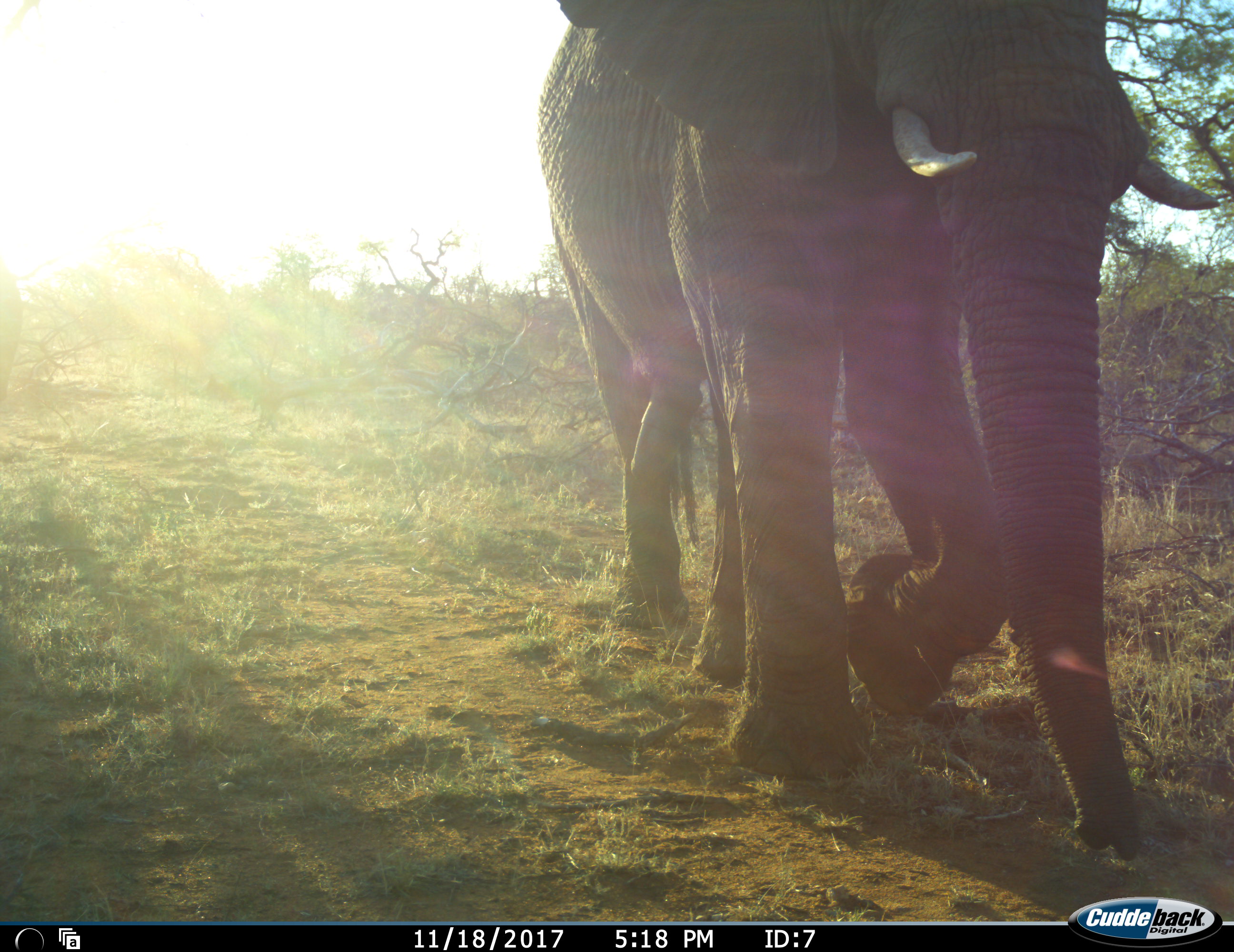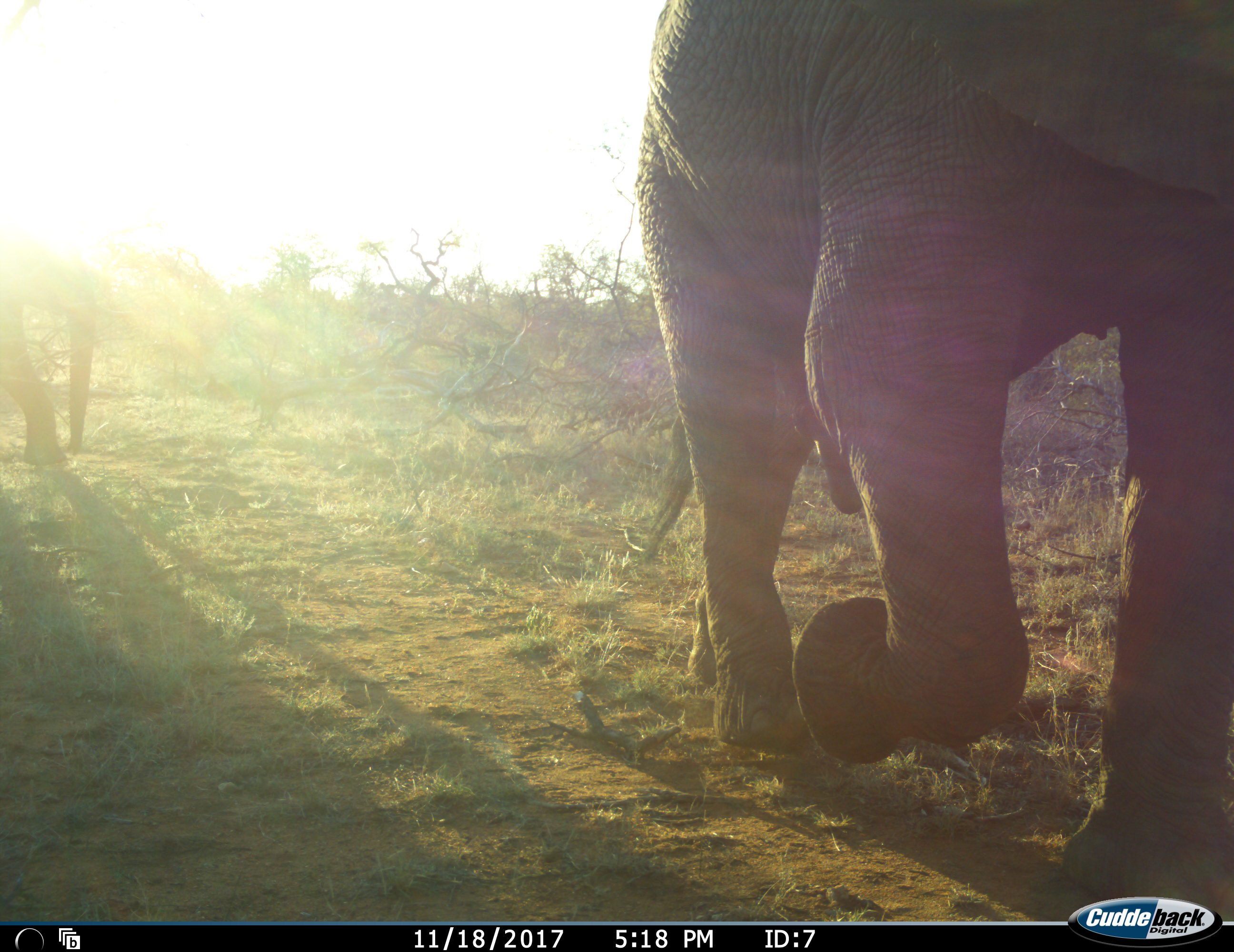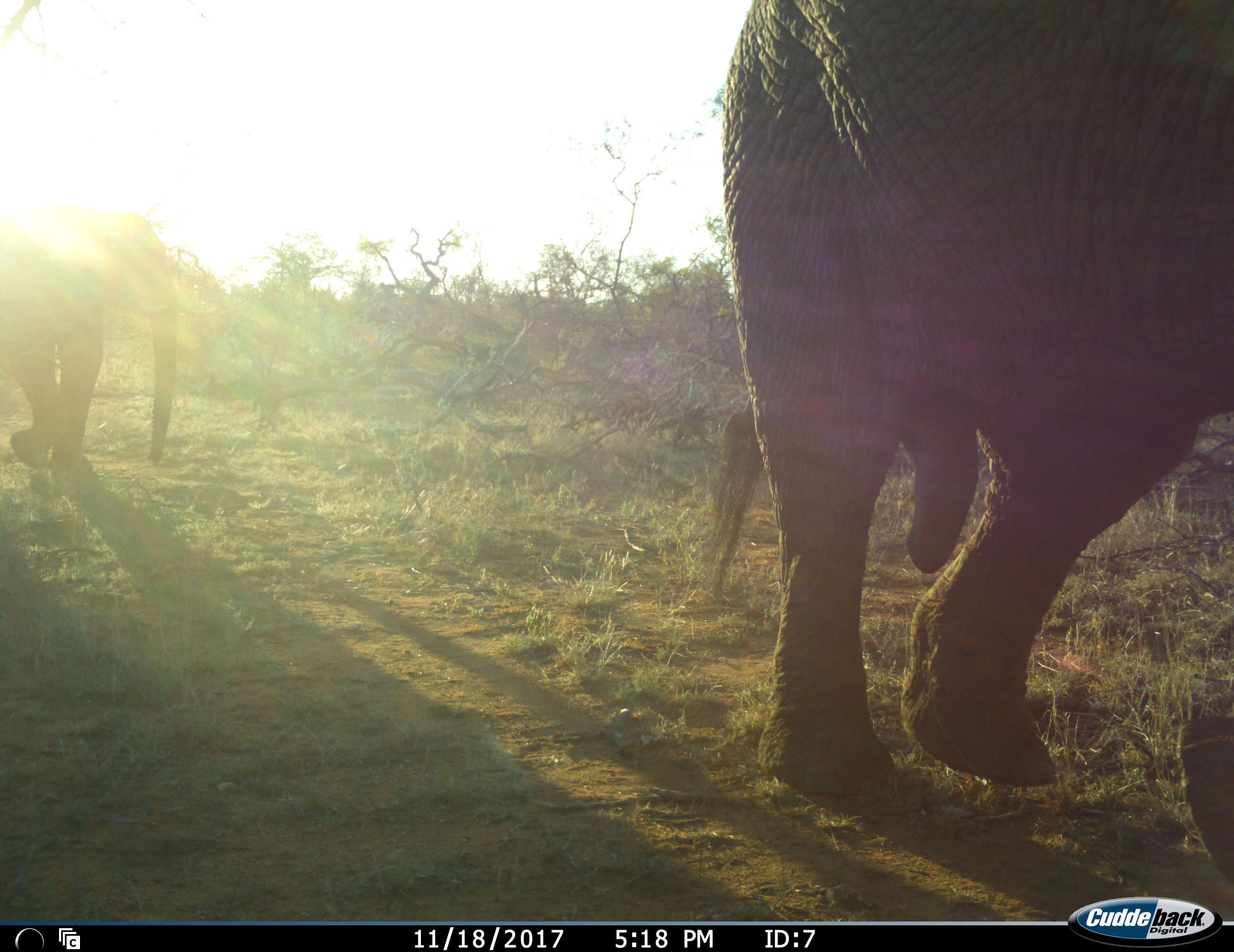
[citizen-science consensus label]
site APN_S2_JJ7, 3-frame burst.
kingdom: Animalia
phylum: Chordata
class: Mammalia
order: Proboscidea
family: Elephantidae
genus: Loxodonta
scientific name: Loxodonta africana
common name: african bush elephant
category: elephant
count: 2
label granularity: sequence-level